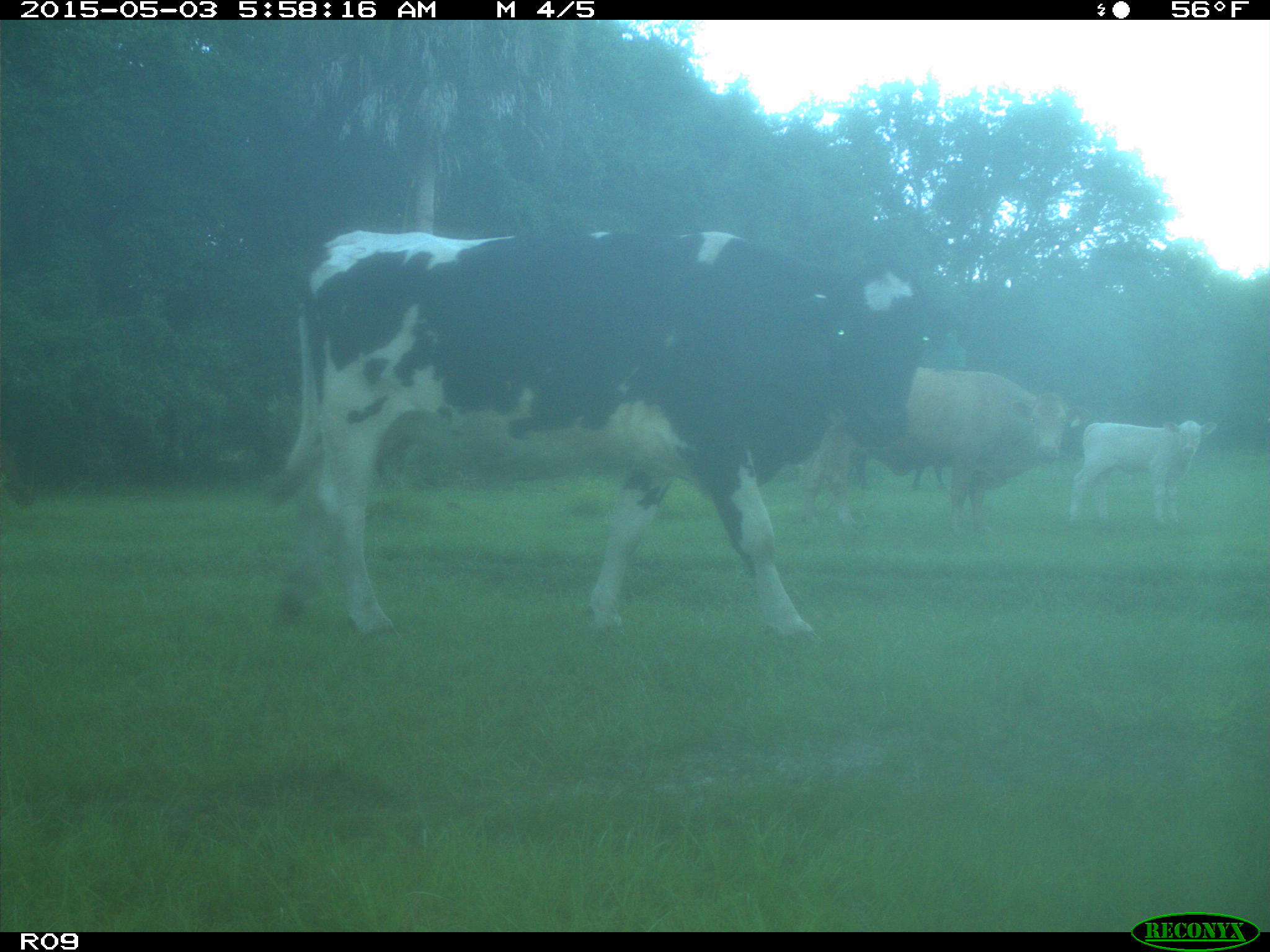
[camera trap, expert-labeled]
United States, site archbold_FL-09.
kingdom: Animalia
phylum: Chordata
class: Mammalia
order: Artiodactyla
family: Bovidae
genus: Bos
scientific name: Bos taurus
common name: domestic cow